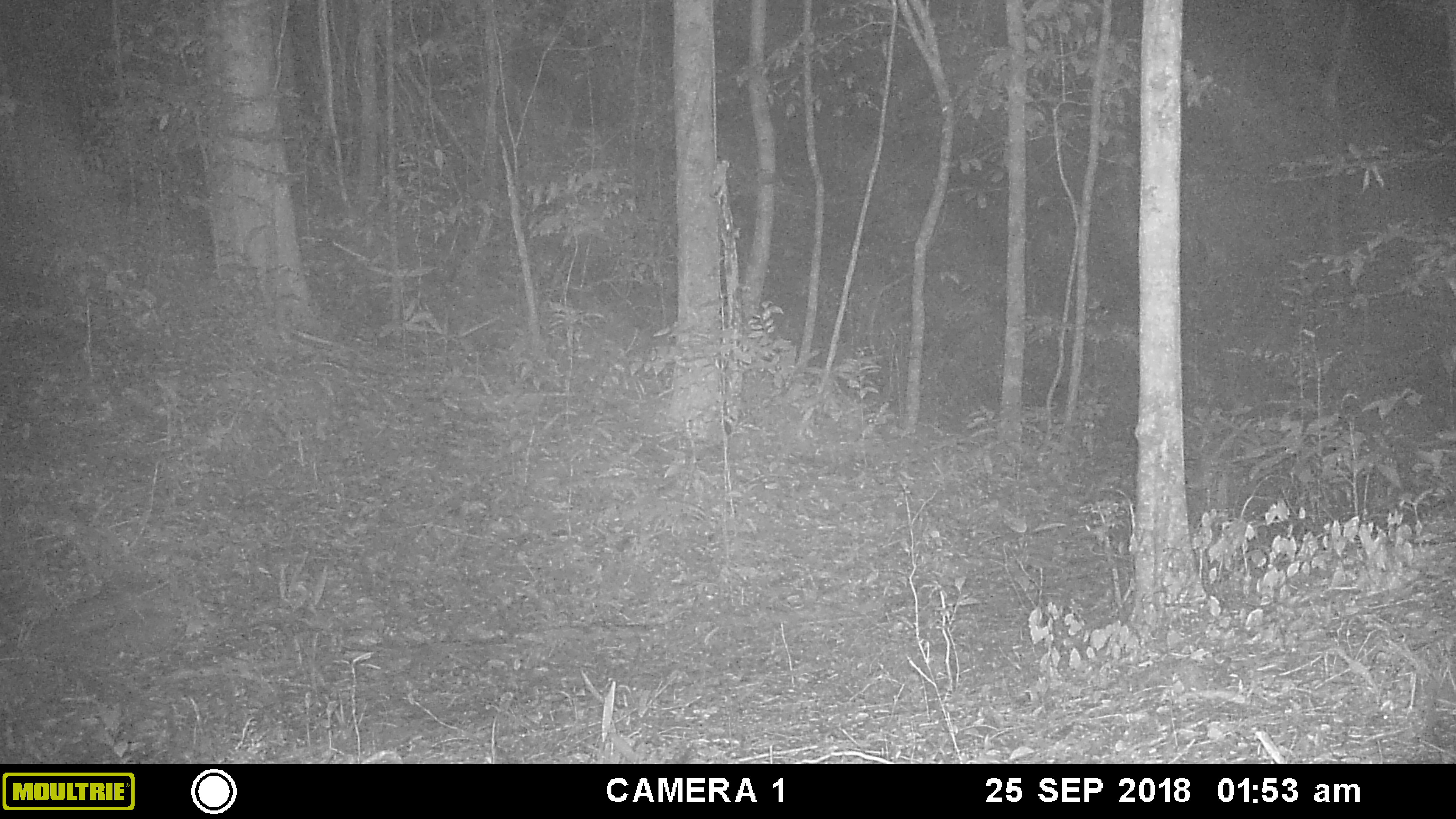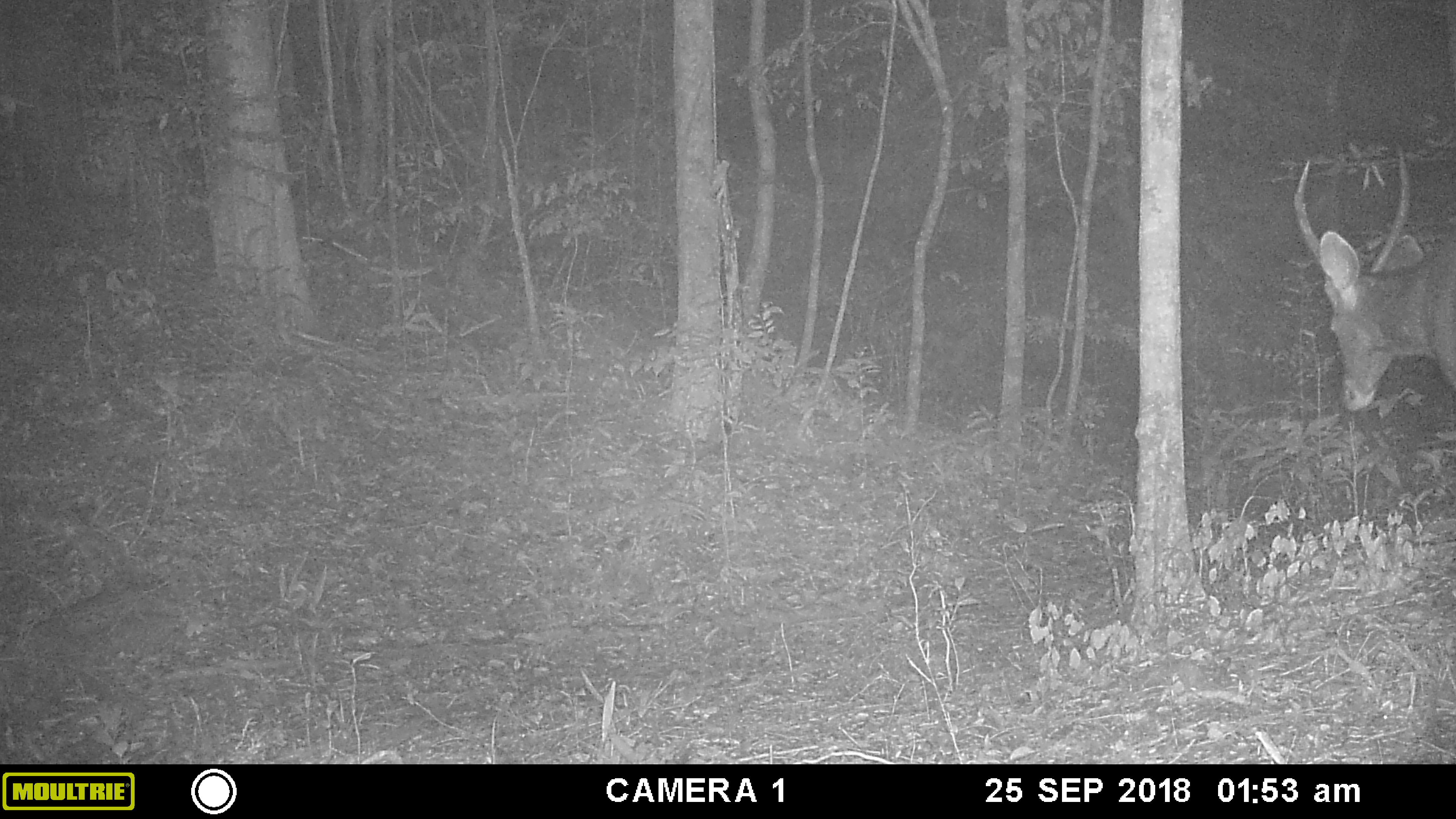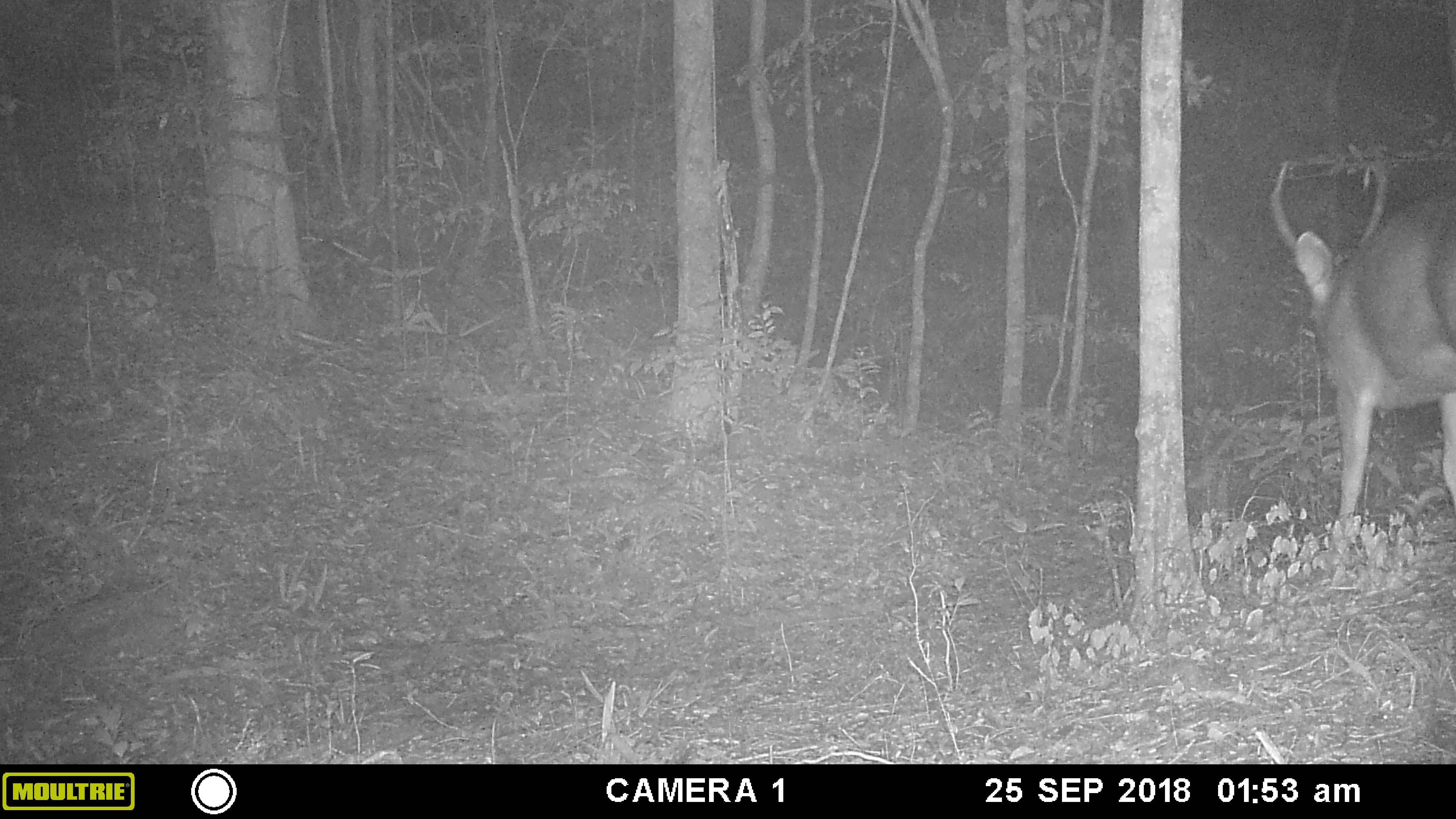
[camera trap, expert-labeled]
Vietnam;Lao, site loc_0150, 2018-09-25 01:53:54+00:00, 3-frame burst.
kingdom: Animalia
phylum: Chordata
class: Mammalia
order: Artiodactyla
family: Cervidae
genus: Rusa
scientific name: Rusa unicolor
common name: sambar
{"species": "sambar (Rusa unicolor)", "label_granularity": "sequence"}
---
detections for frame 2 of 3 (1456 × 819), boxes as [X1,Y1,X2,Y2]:
sambar: [1291,140,1456,411]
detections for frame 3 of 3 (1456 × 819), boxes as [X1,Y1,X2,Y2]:
sambar: [1268,143,1455,518]